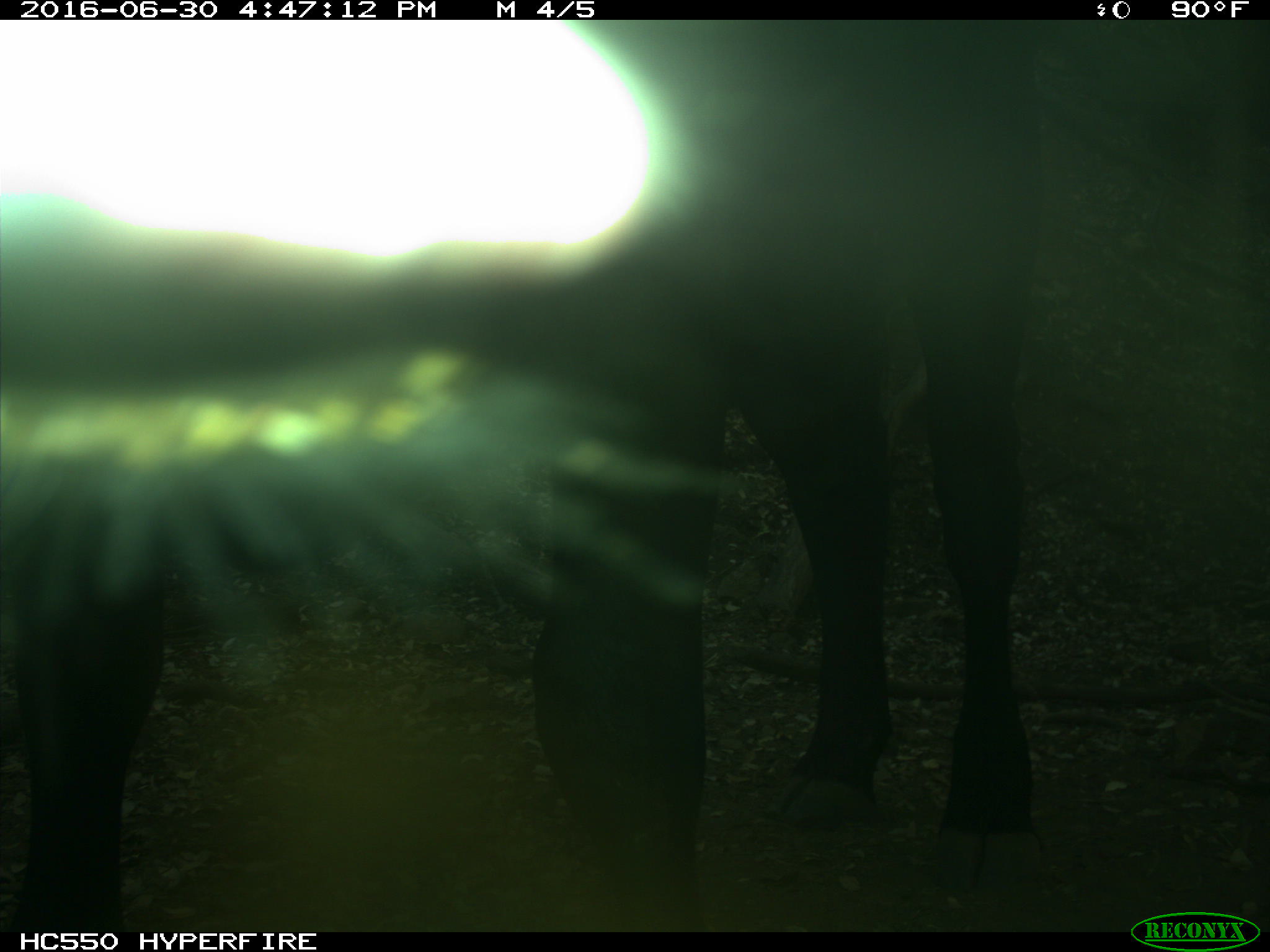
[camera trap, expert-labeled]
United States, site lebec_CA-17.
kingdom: Animalia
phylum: Chordata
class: Mammalia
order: Artiodactyla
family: Bovidae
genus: Bos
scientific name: Bos taurus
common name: domestic cow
Bos taurus (domestic cow).